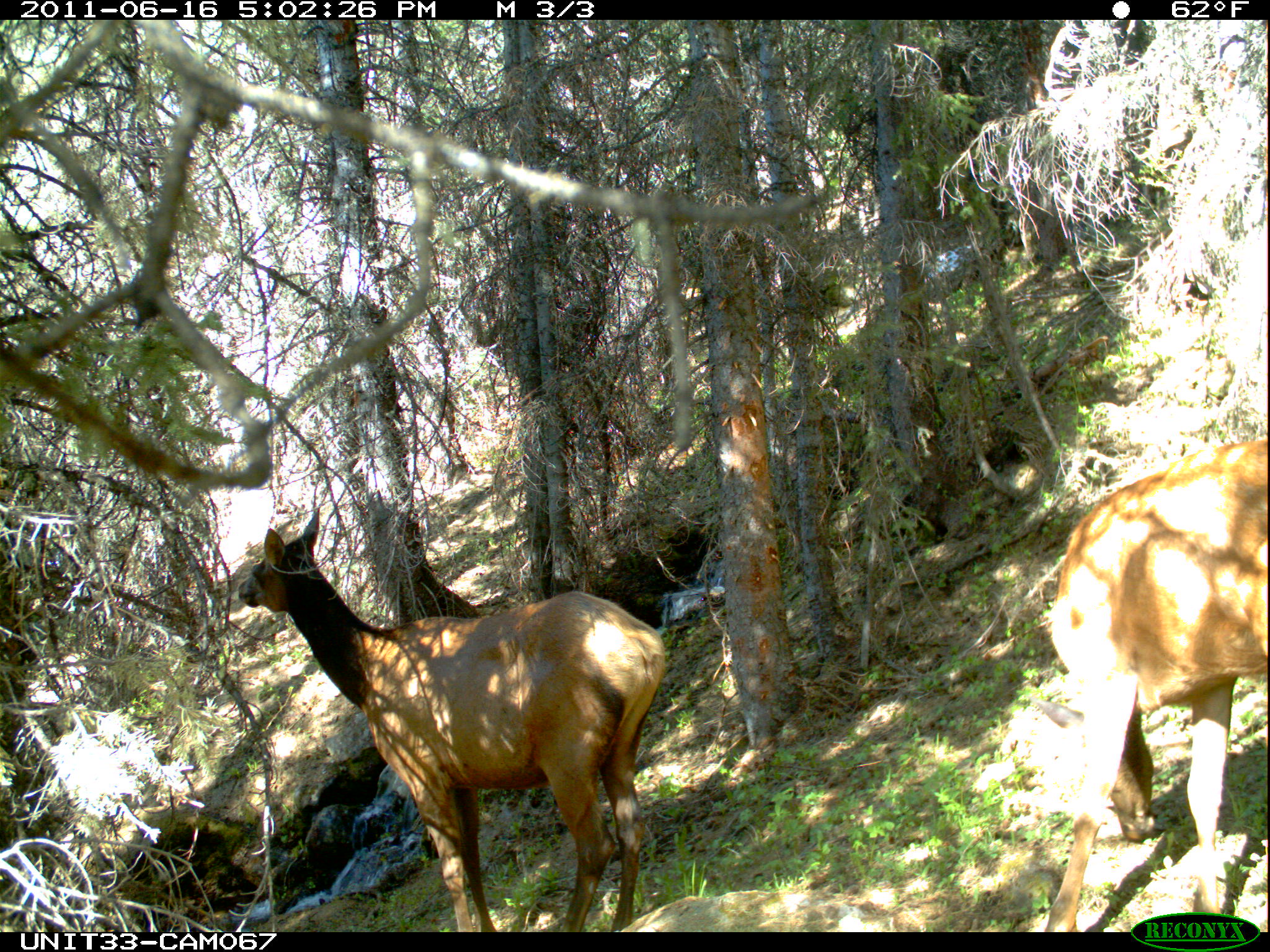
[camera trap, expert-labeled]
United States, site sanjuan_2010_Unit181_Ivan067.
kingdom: Animalia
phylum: Chordata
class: Mammalia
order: Artiodactyla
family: Cervidae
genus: Cervus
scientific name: Cervus elaphus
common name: red deer